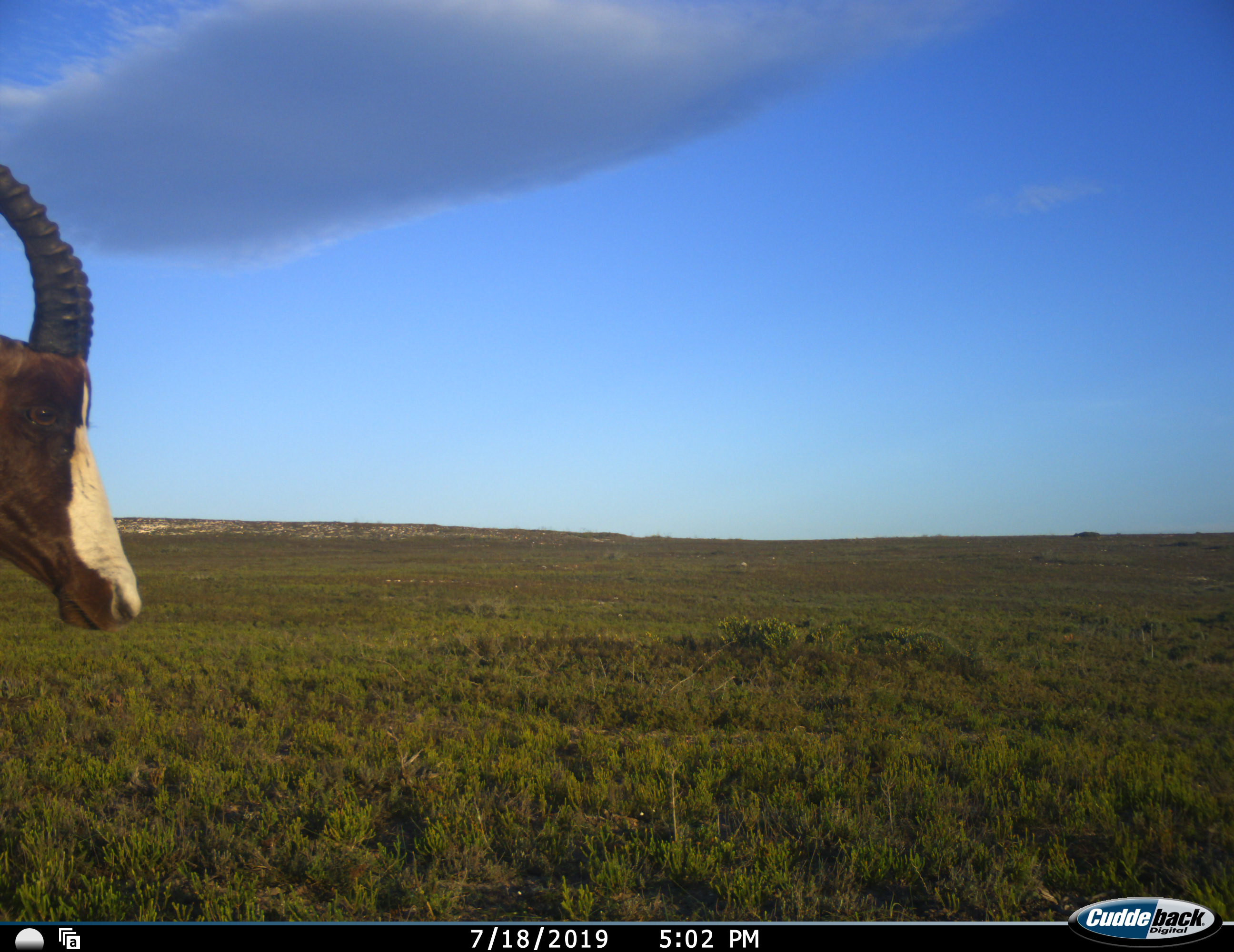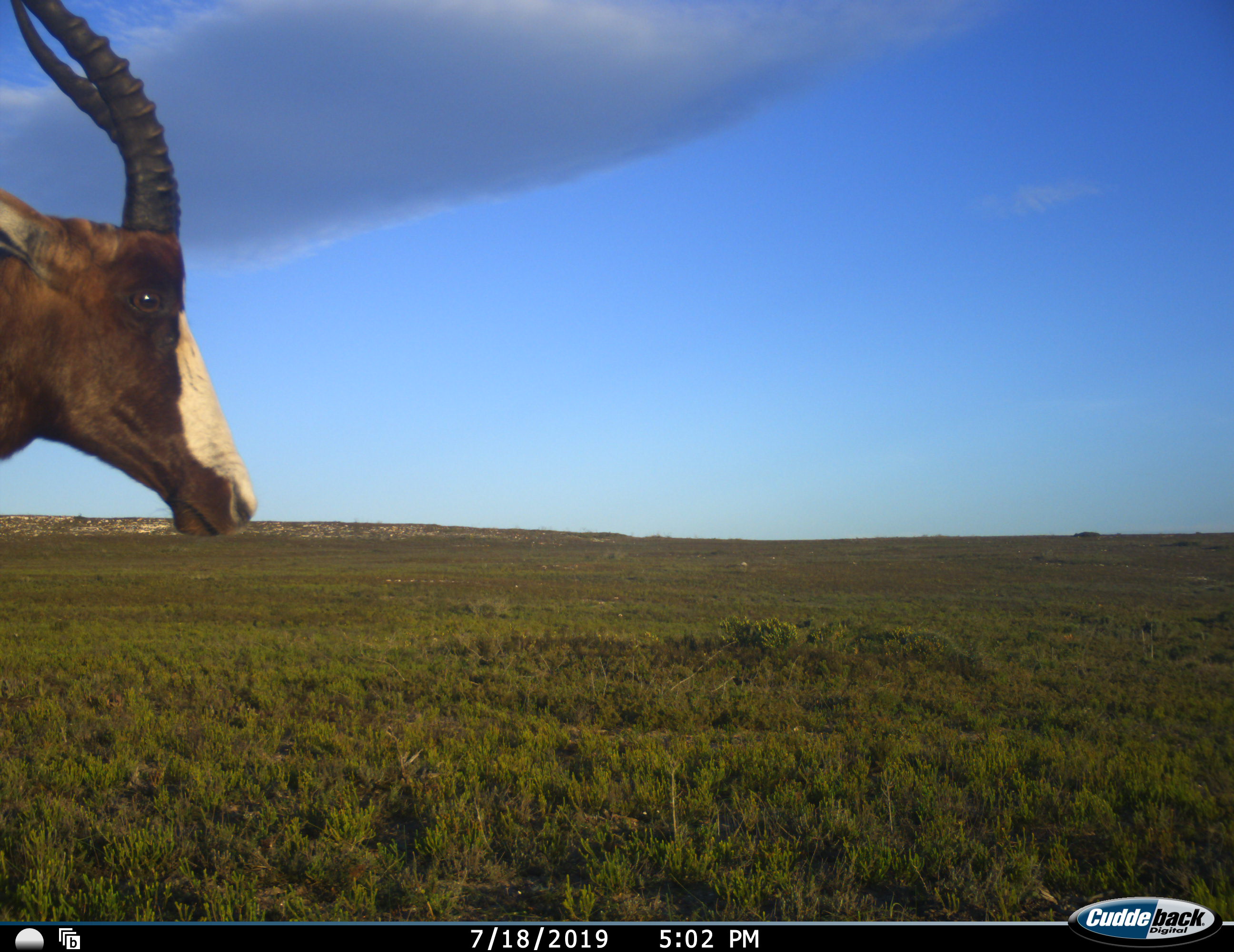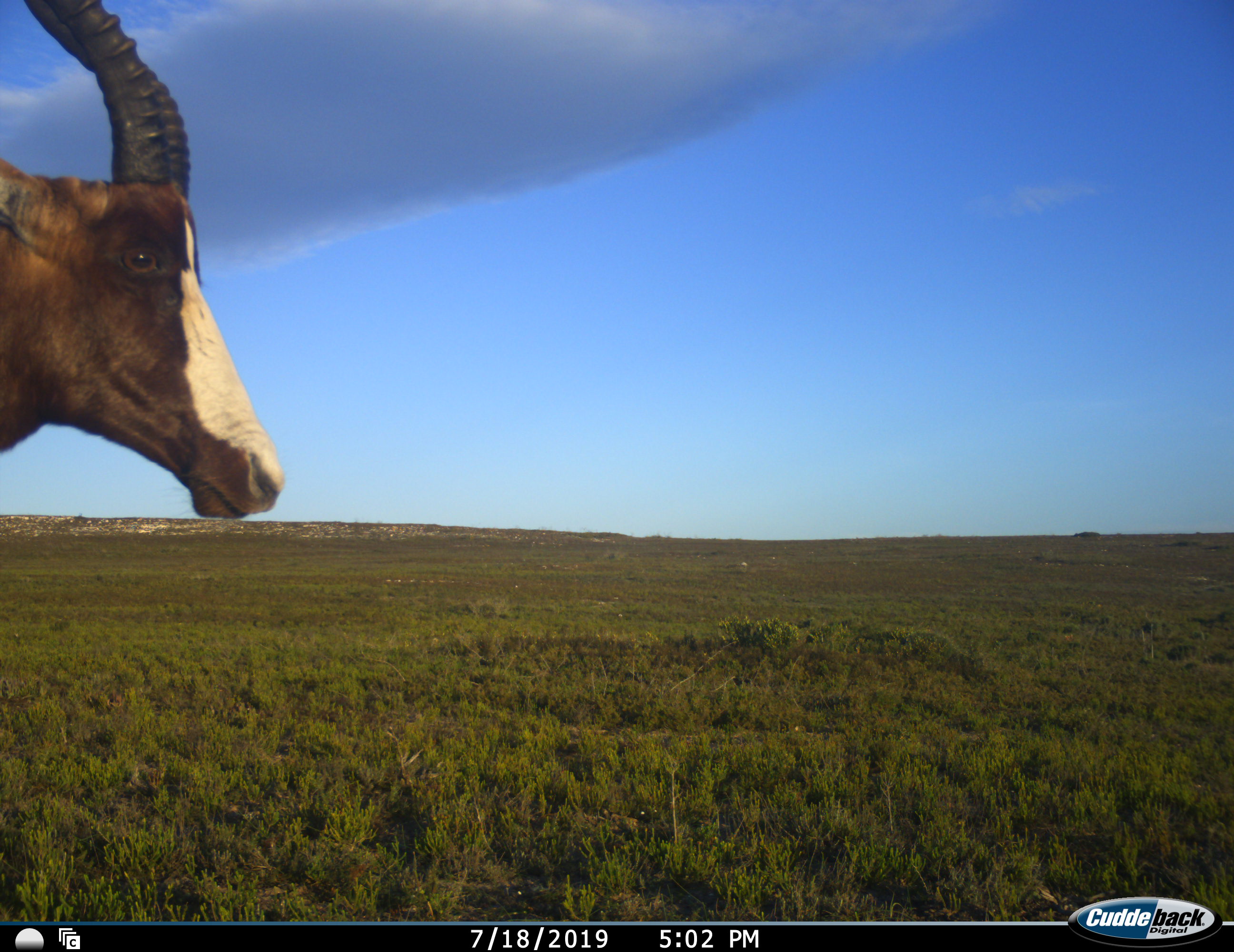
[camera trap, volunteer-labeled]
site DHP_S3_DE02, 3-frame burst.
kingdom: Animalia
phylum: Chordata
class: Mammalia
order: Artiodactyla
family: Bovidae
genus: Damaliscus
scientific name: Damaliscus pygargus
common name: bontebok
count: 1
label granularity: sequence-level